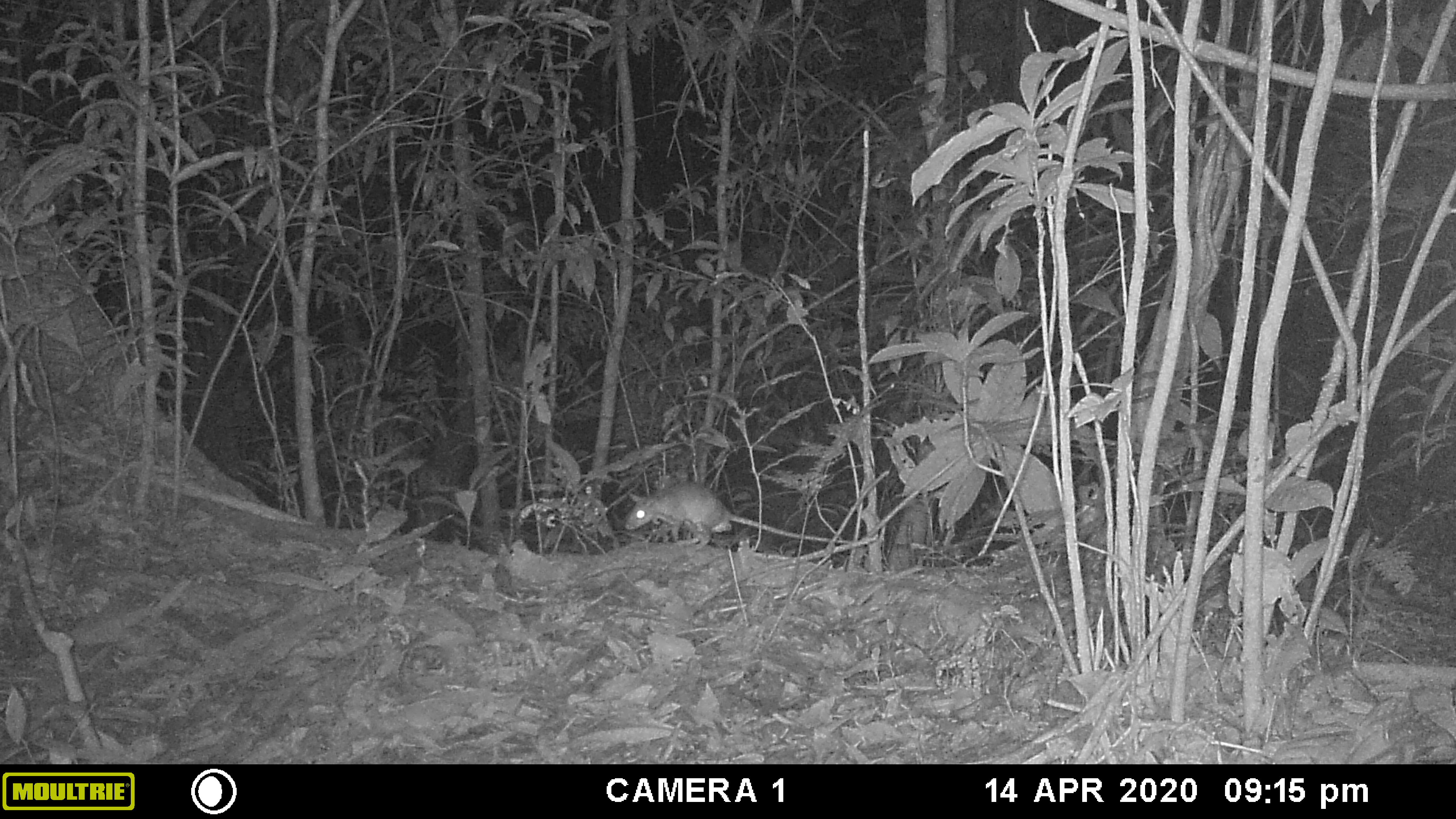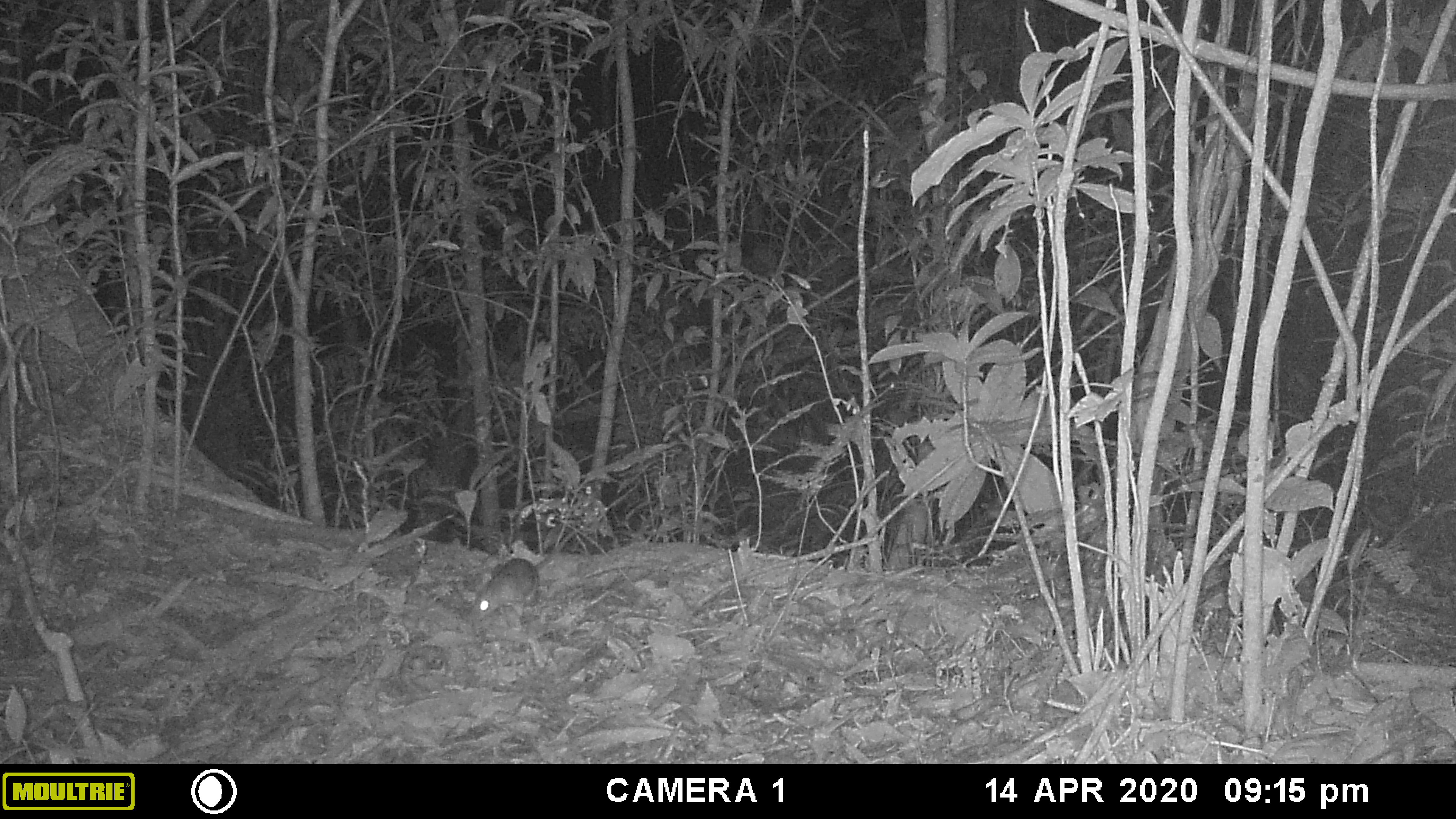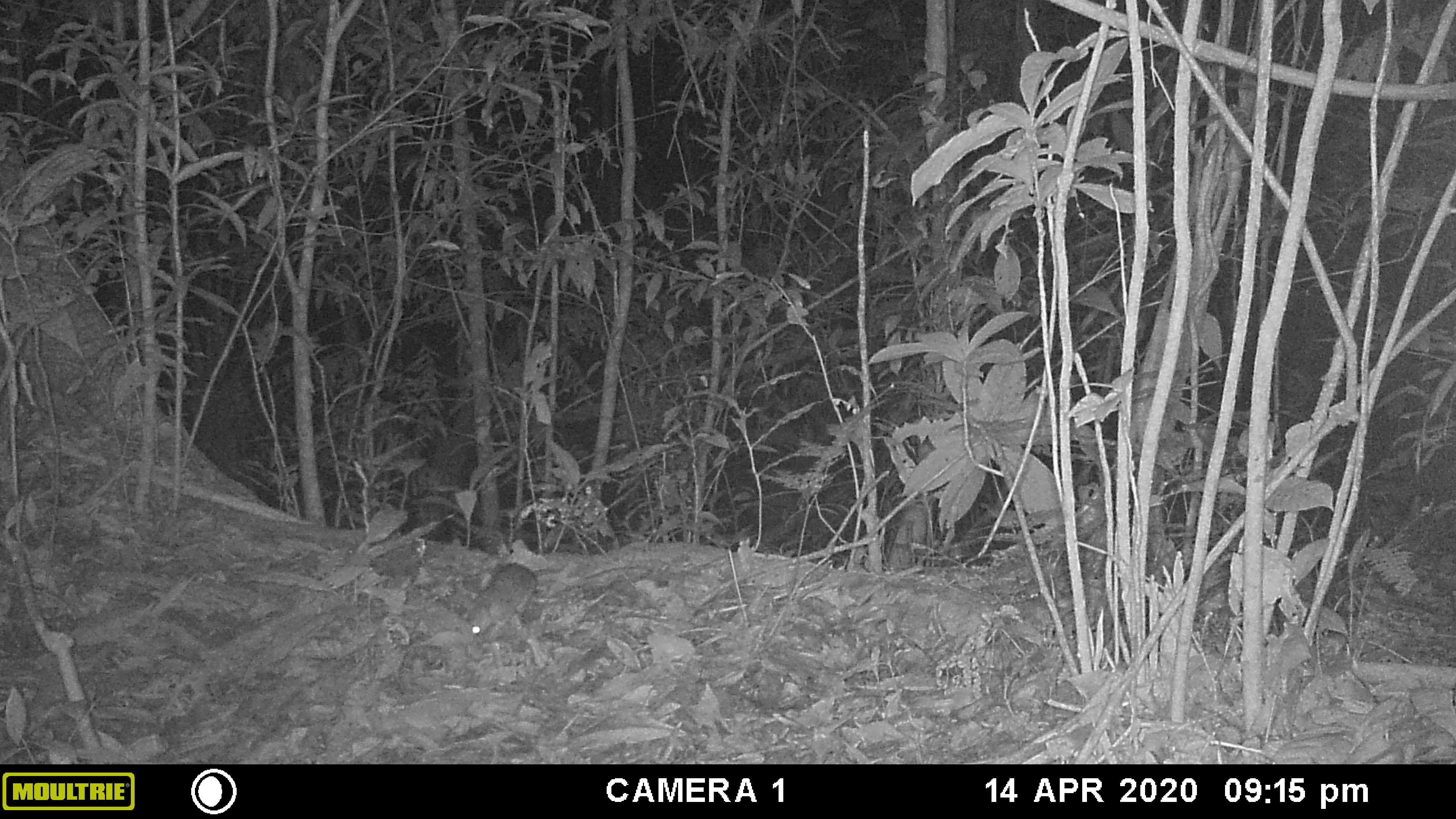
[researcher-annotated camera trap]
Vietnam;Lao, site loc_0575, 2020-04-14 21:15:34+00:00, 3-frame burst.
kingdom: Animalia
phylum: Chordata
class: Mammalia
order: Rodentia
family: Muridae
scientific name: Muridae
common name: old-world mice and rats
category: unidentified murid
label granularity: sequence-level